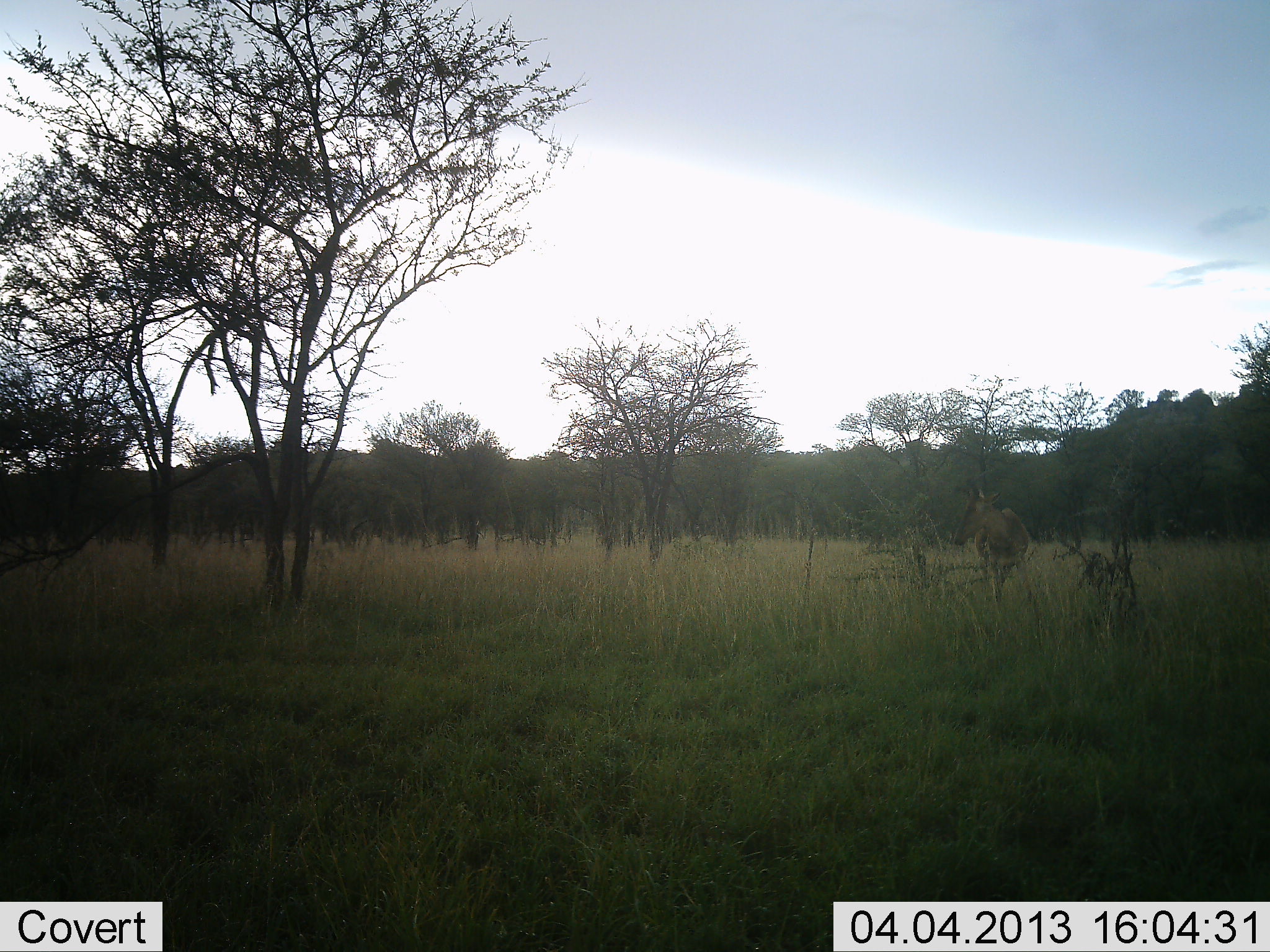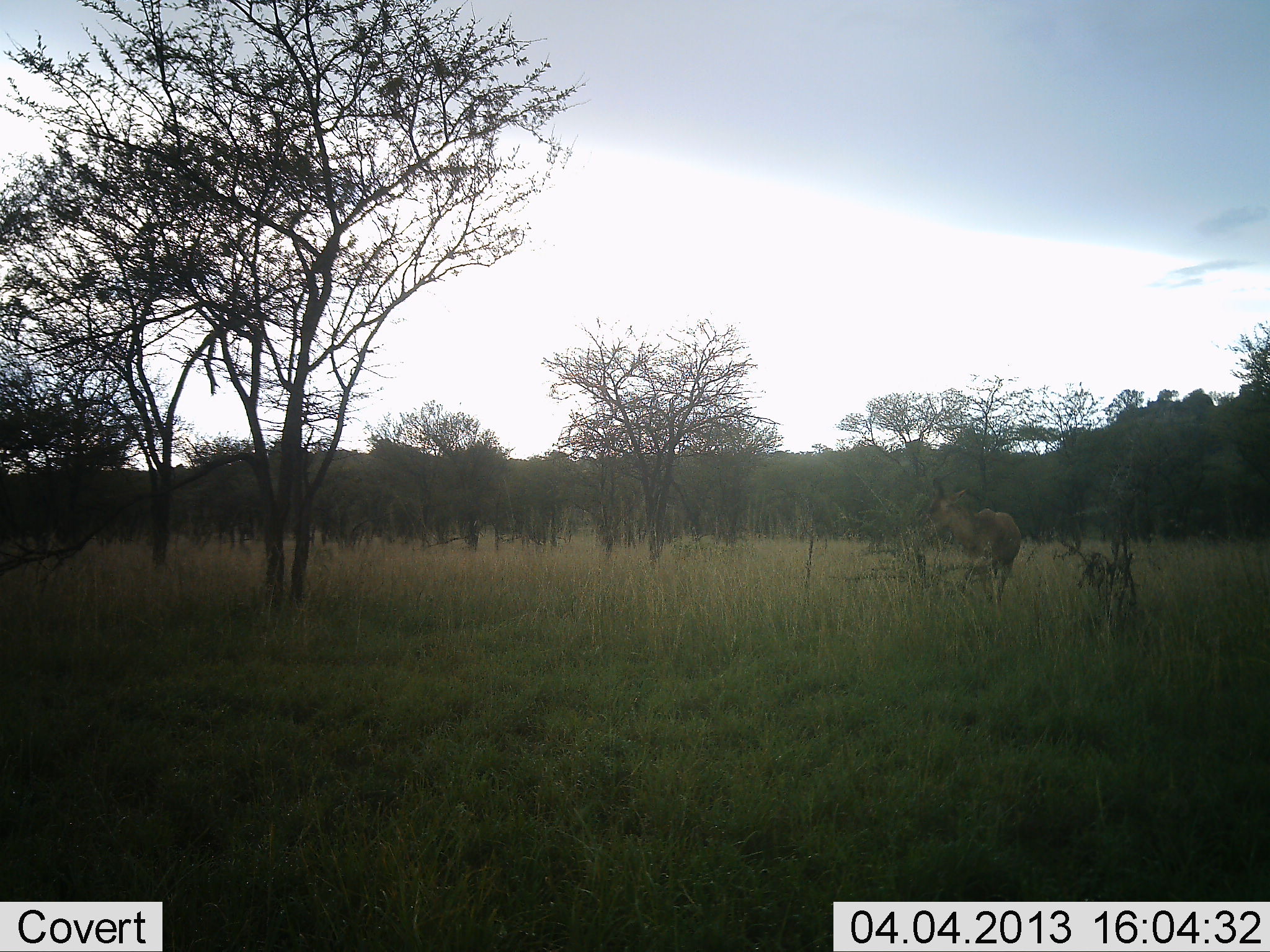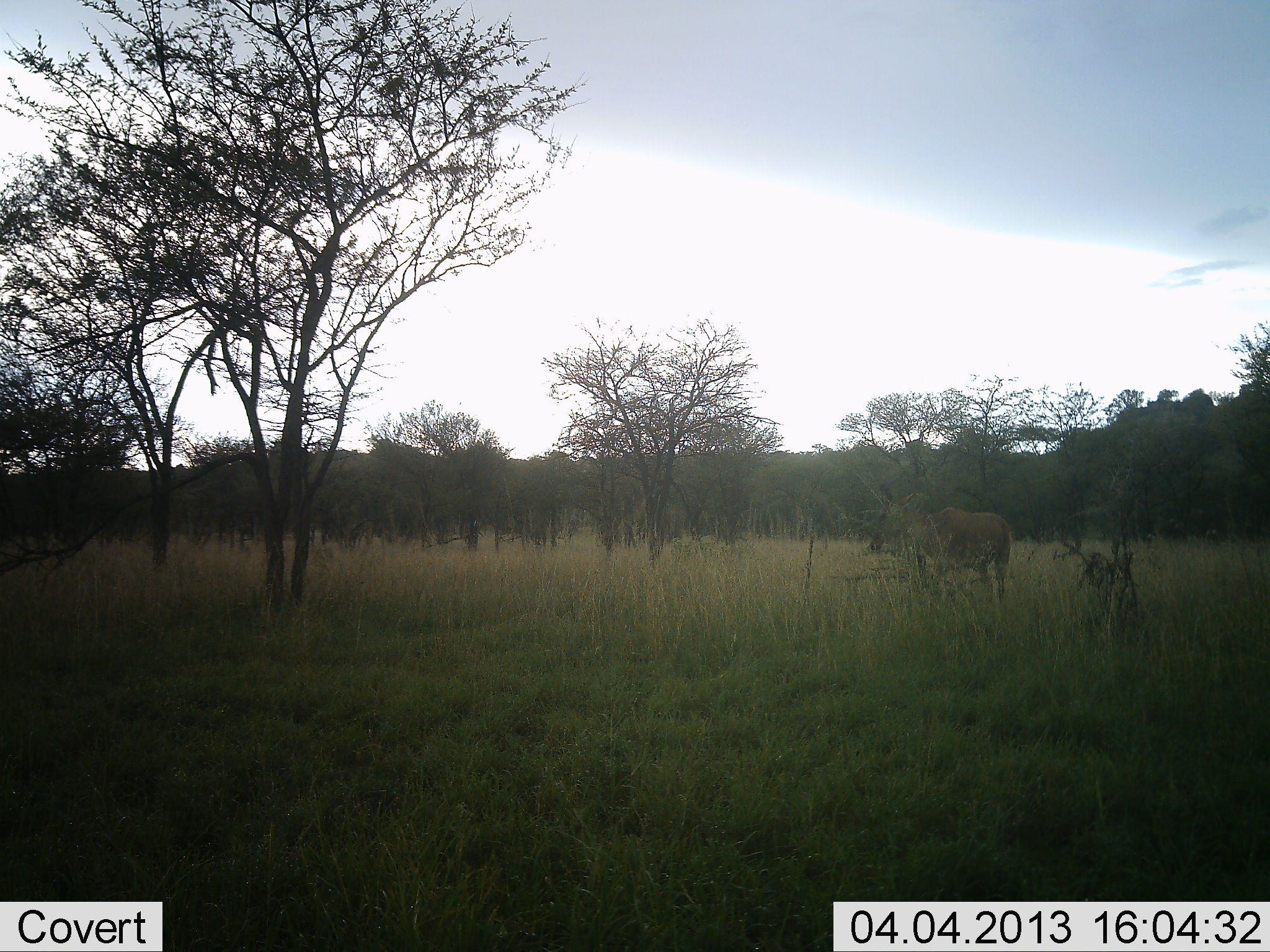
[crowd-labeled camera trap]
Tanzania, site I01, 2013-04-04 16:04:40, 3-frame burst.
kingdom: Animalia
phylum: Chordata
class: Mammalia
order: Artiodactyla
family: Bovidae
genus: Alcelaphus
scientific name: Alcelaphus buselaphus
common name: hartebeest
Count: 1.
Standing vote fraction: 67%.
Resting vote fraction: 0%.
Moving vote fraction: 27%.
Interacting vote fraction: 0%.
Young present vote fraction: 0%.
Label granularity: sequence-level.